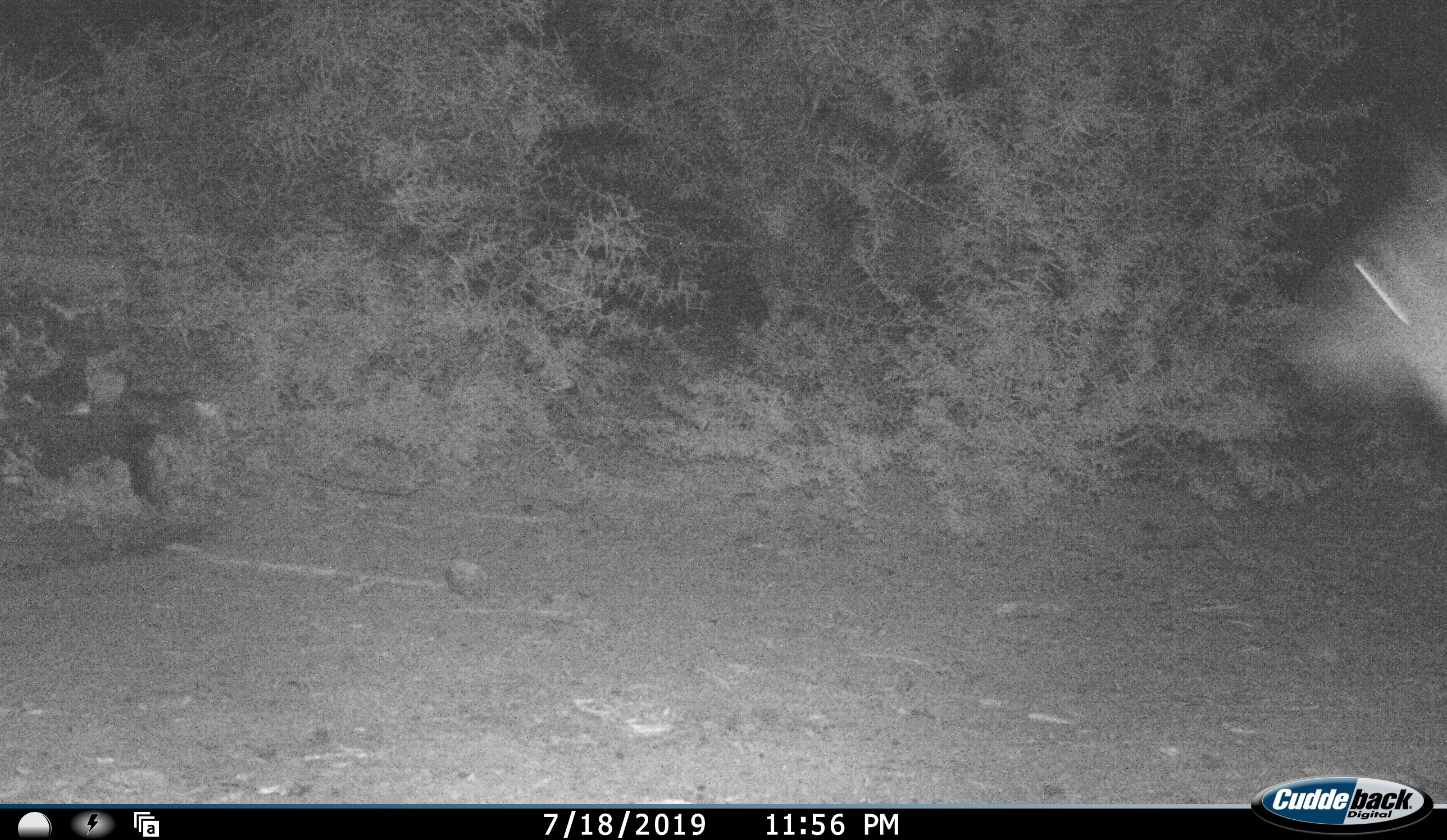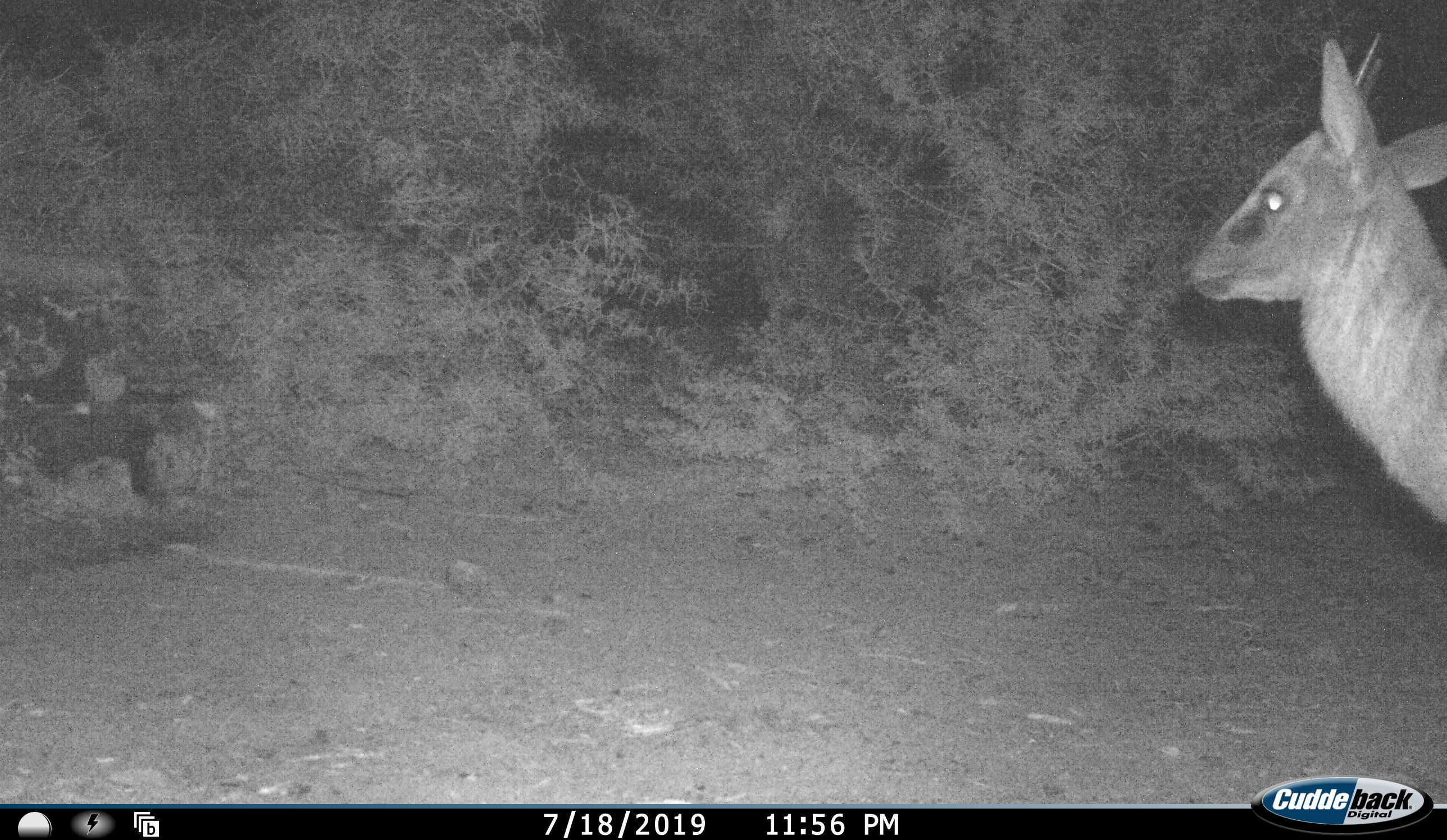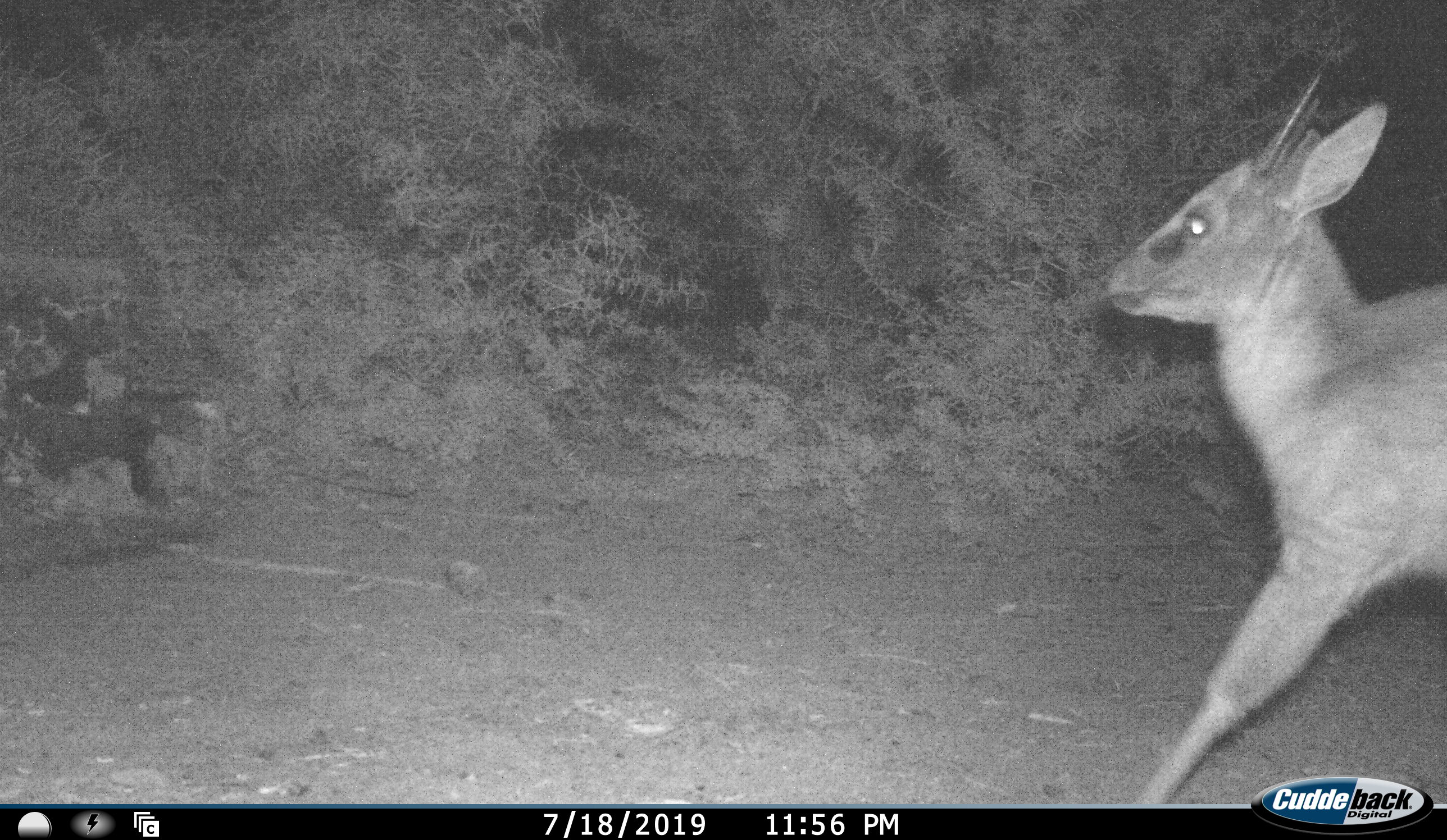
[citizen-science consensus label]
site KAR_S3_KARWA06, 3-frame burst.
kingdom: Animalia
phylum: Chordata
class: Mammalia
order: Artiodactyla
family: Bovidae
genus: Oreotragus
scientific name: Oreotragus oreotragus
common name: klipspringer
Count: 1.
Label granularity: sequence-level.